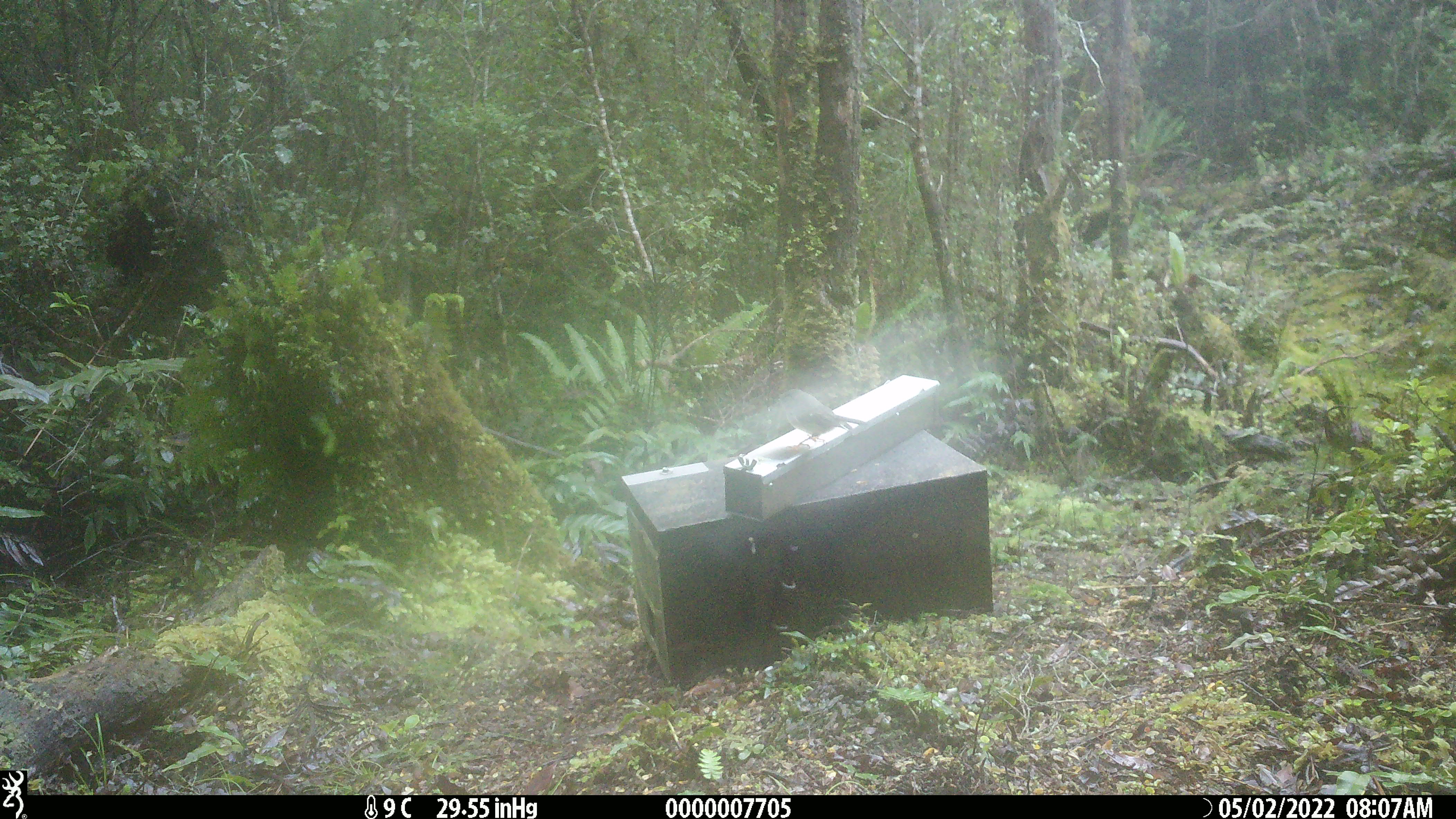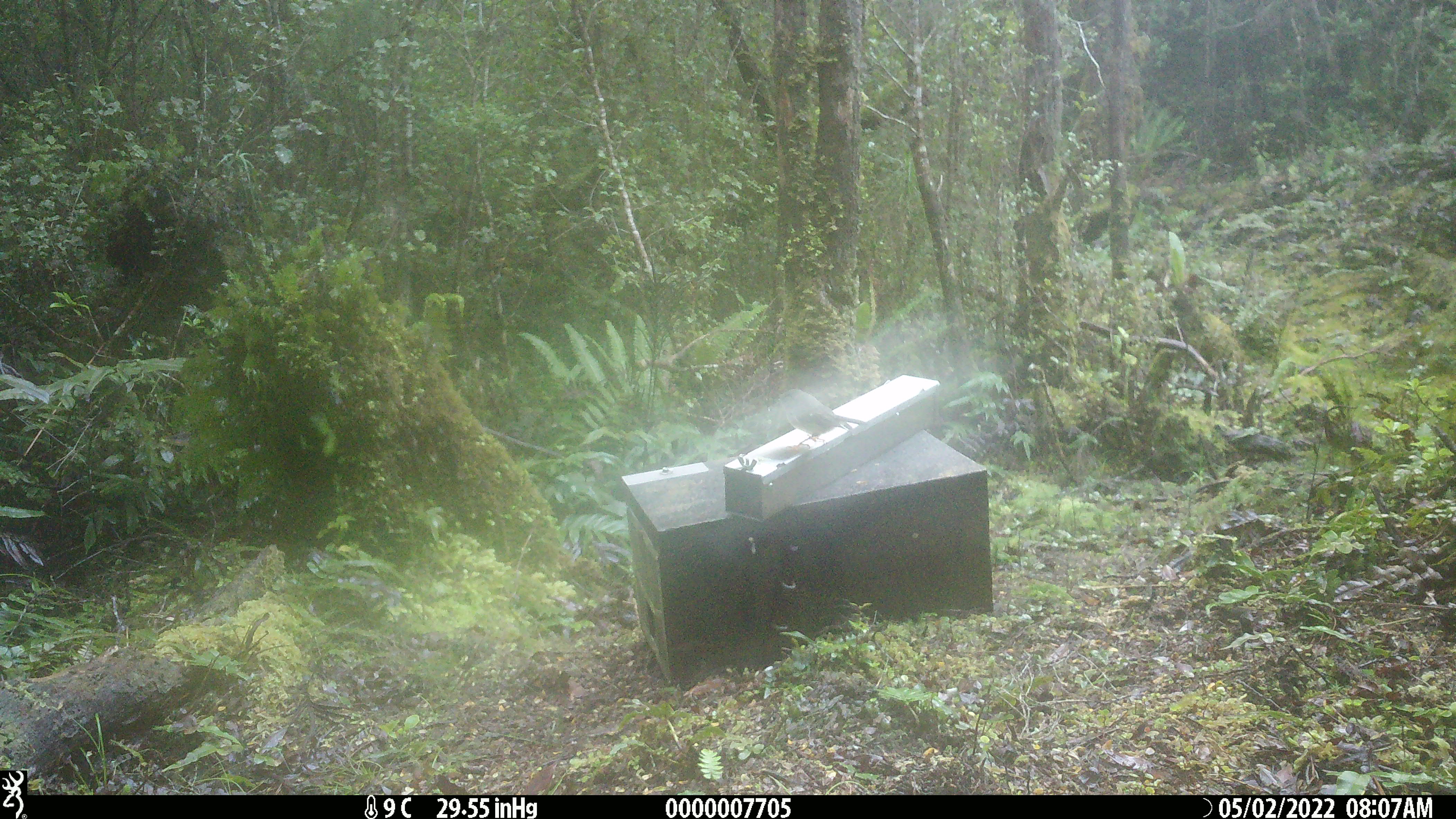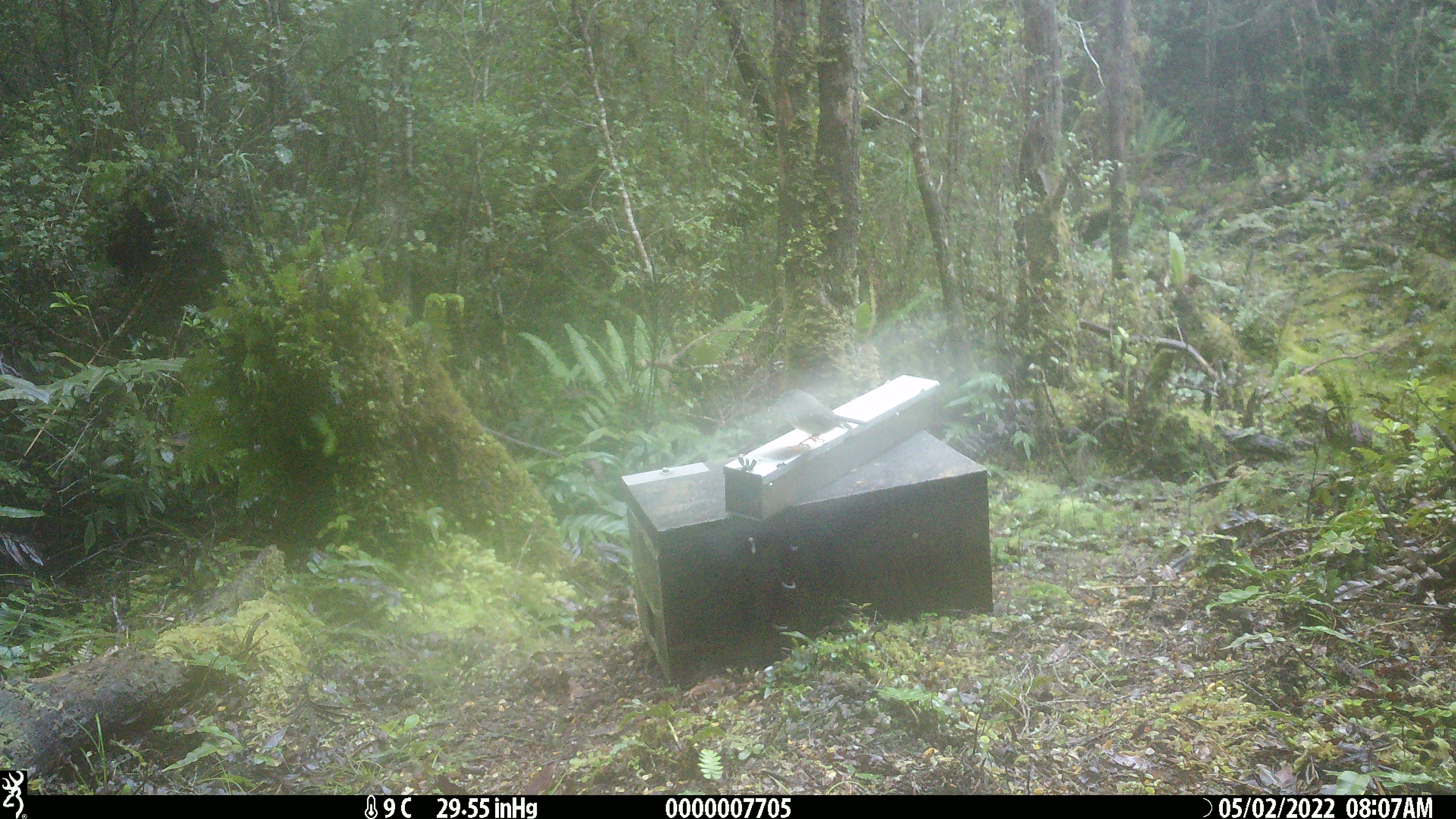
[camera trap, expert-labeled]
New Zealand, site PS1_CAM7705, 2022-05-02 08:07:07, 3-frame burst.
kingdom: Animalia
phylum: Chordata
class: Aves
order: Passeriformes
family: Petroicidae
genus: Petroica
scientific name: Petroica macrocephala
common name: tomtit